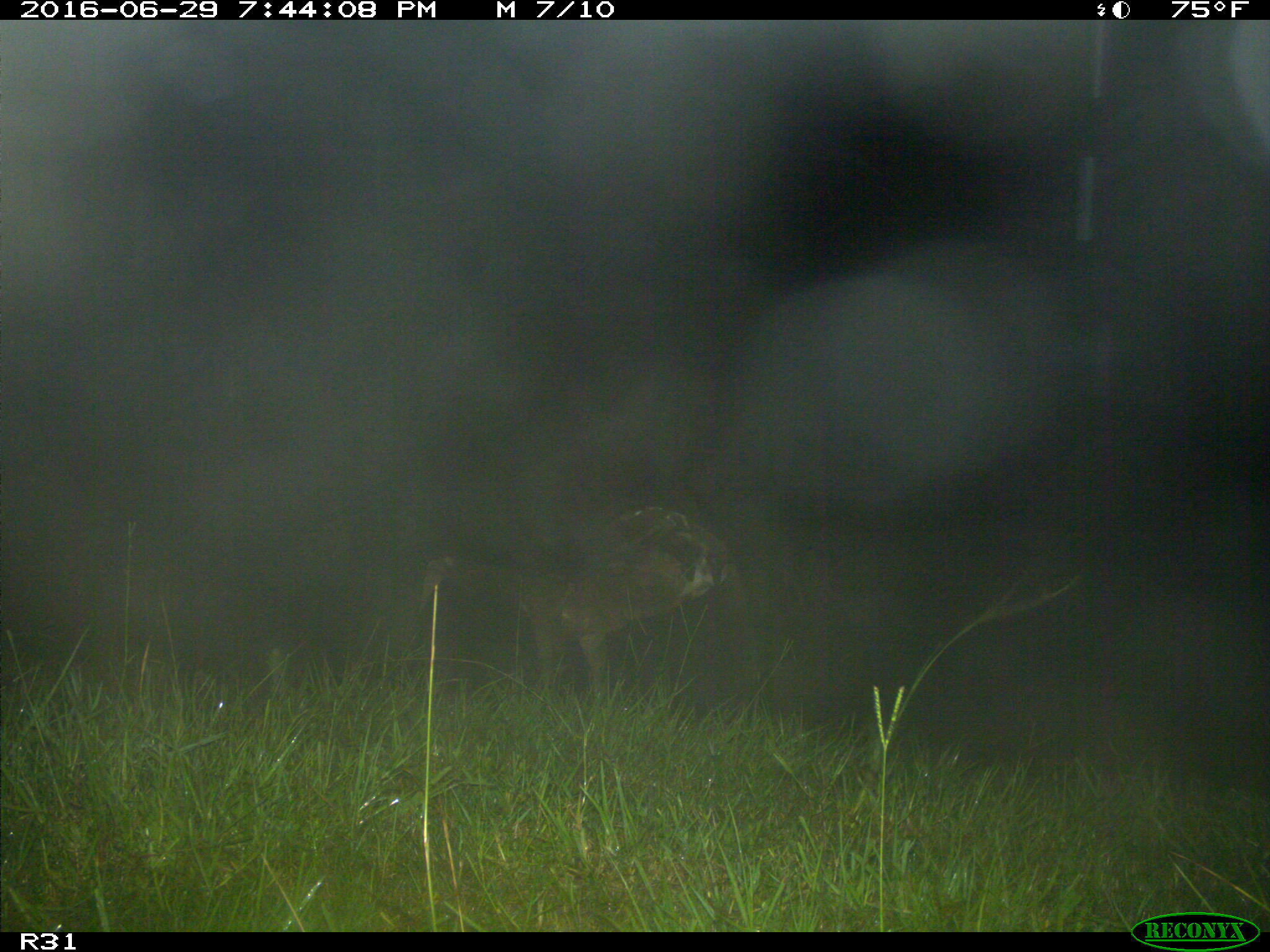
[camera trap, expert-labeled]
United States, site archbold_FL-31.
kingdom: Animalia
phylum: Chordata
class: Mammalia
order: Artiodactyla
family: Bovidae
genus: Bos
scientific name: Bos taurus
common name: domestic cow